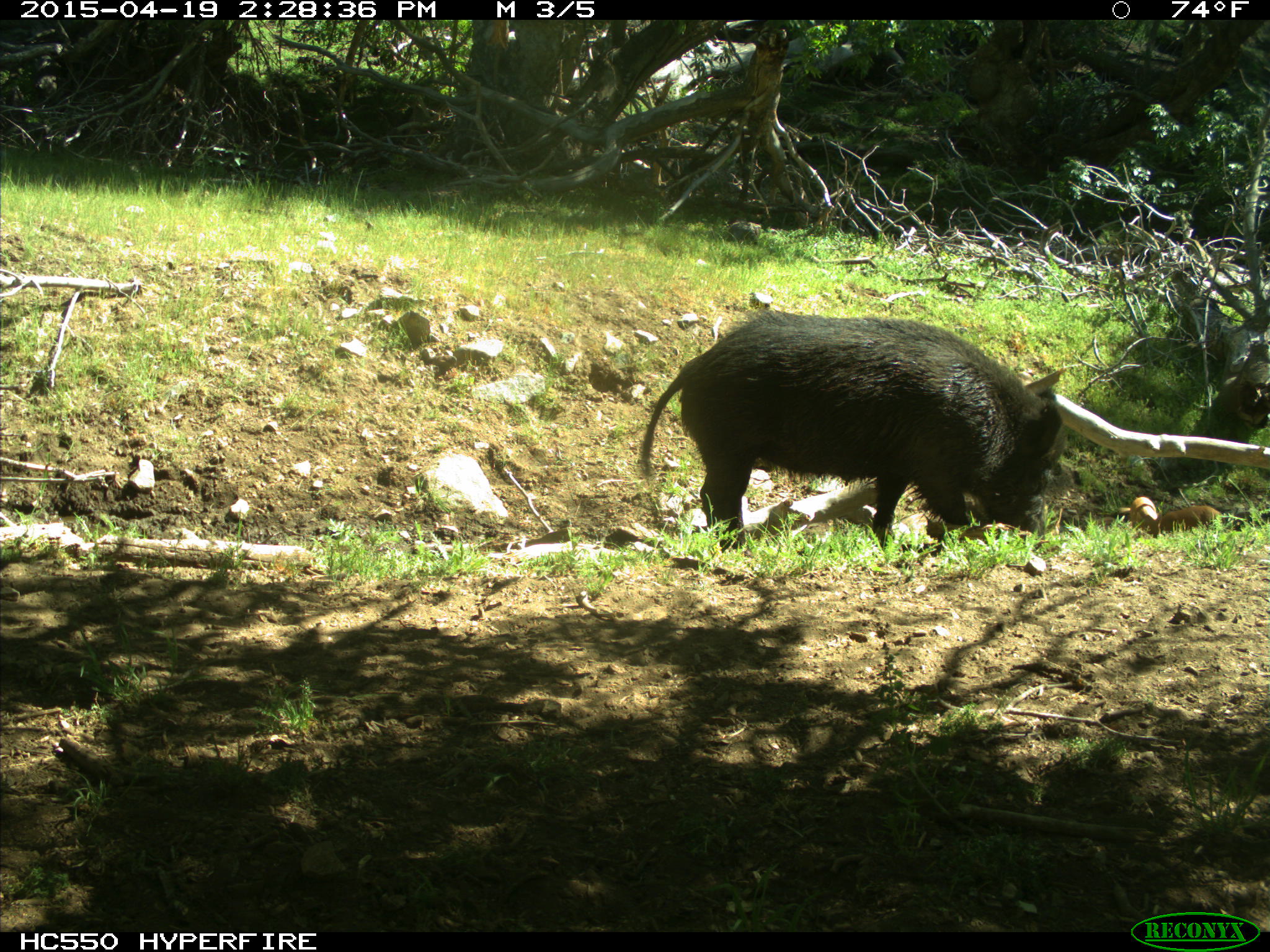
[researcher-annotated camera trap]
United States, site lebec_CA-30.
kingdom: Animalia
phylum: Chordata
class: Mammalia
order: Artiodactyla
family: Suidae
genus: Sus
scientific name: Sus scrofa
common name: wild boar